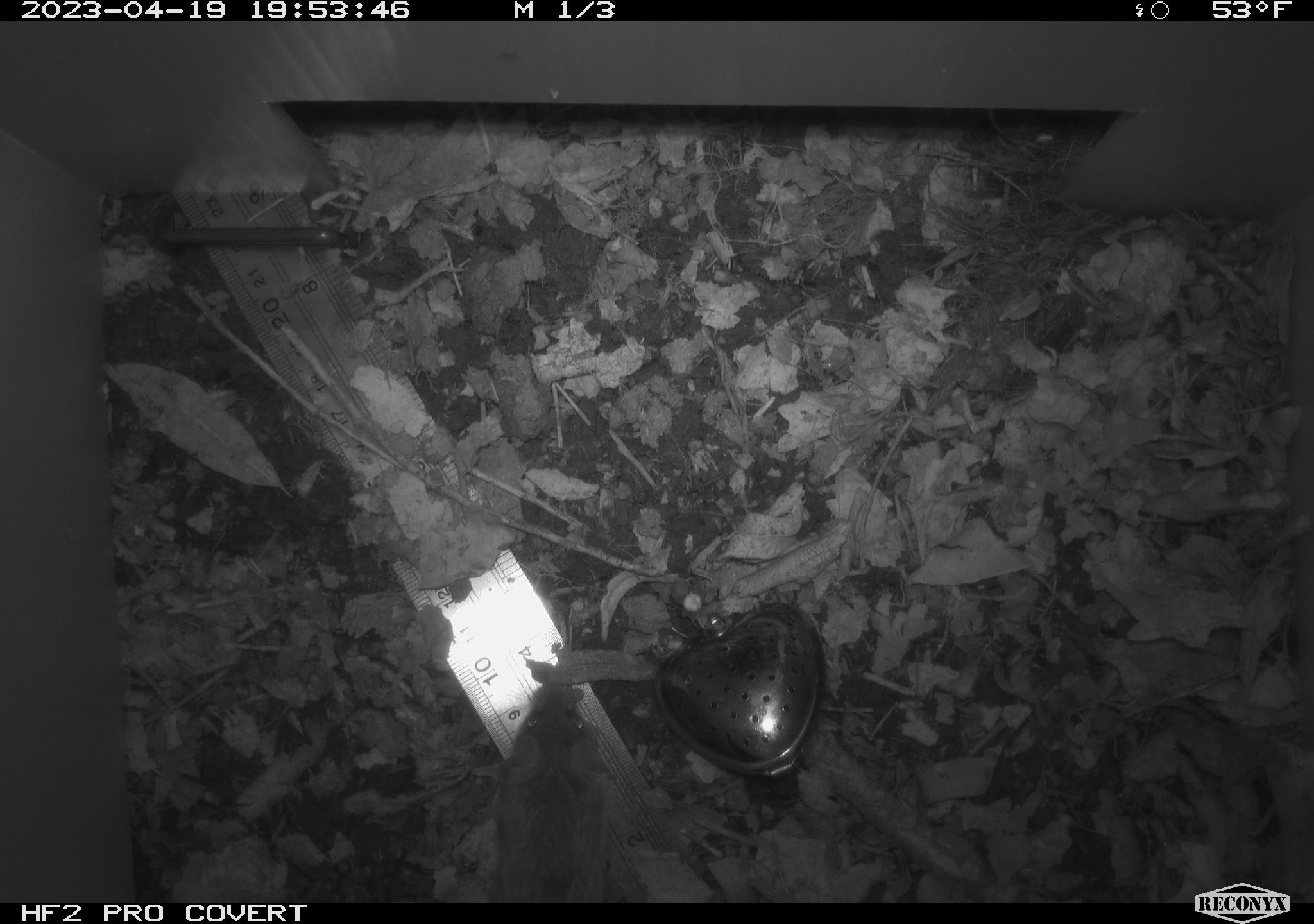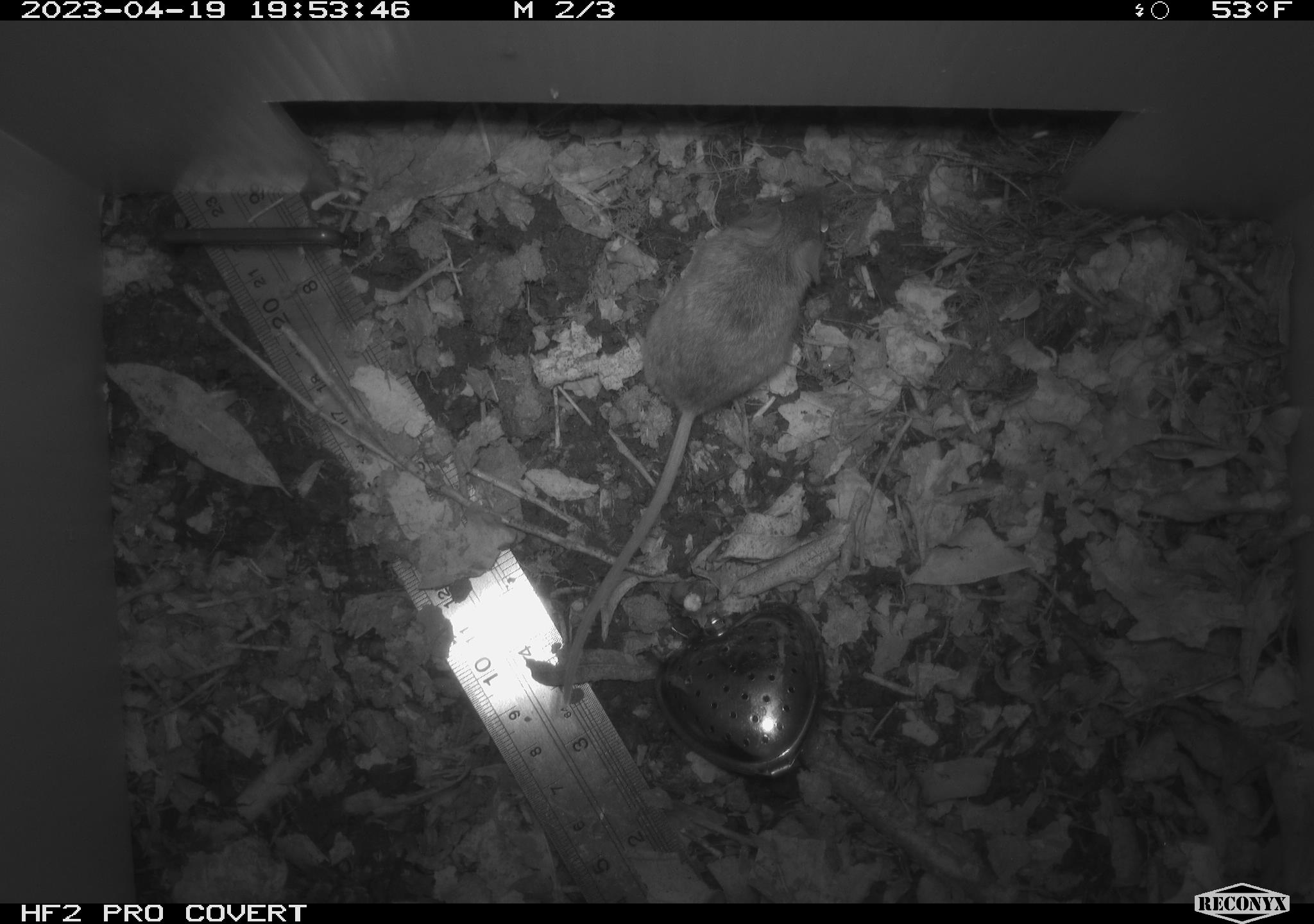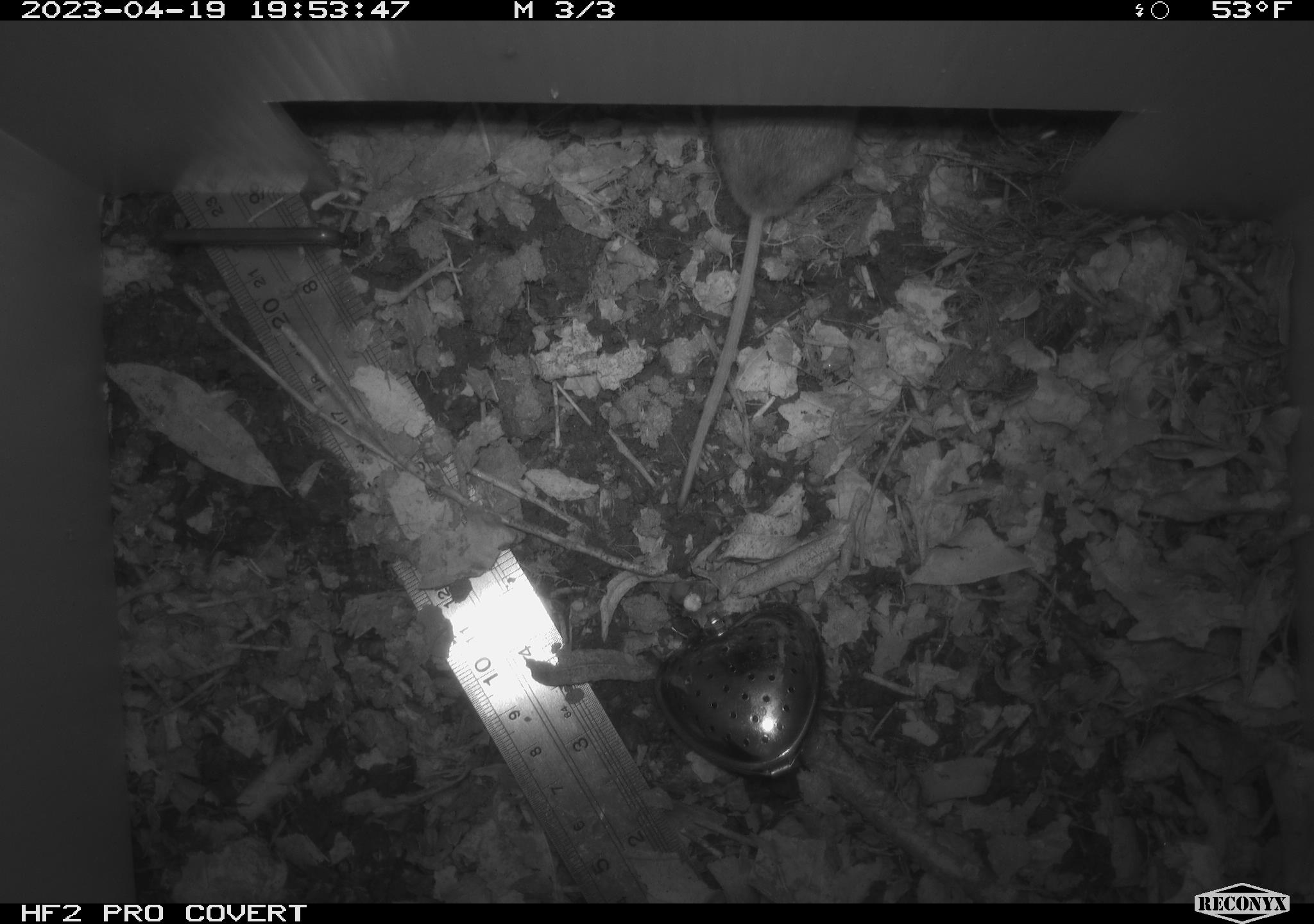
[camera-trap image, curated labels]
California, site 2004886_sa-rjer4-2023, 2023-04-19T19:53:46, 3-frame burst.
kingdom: Animalia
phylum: Chordata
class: Mammalia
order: Rodentia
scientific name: Rodentia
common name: mouse species